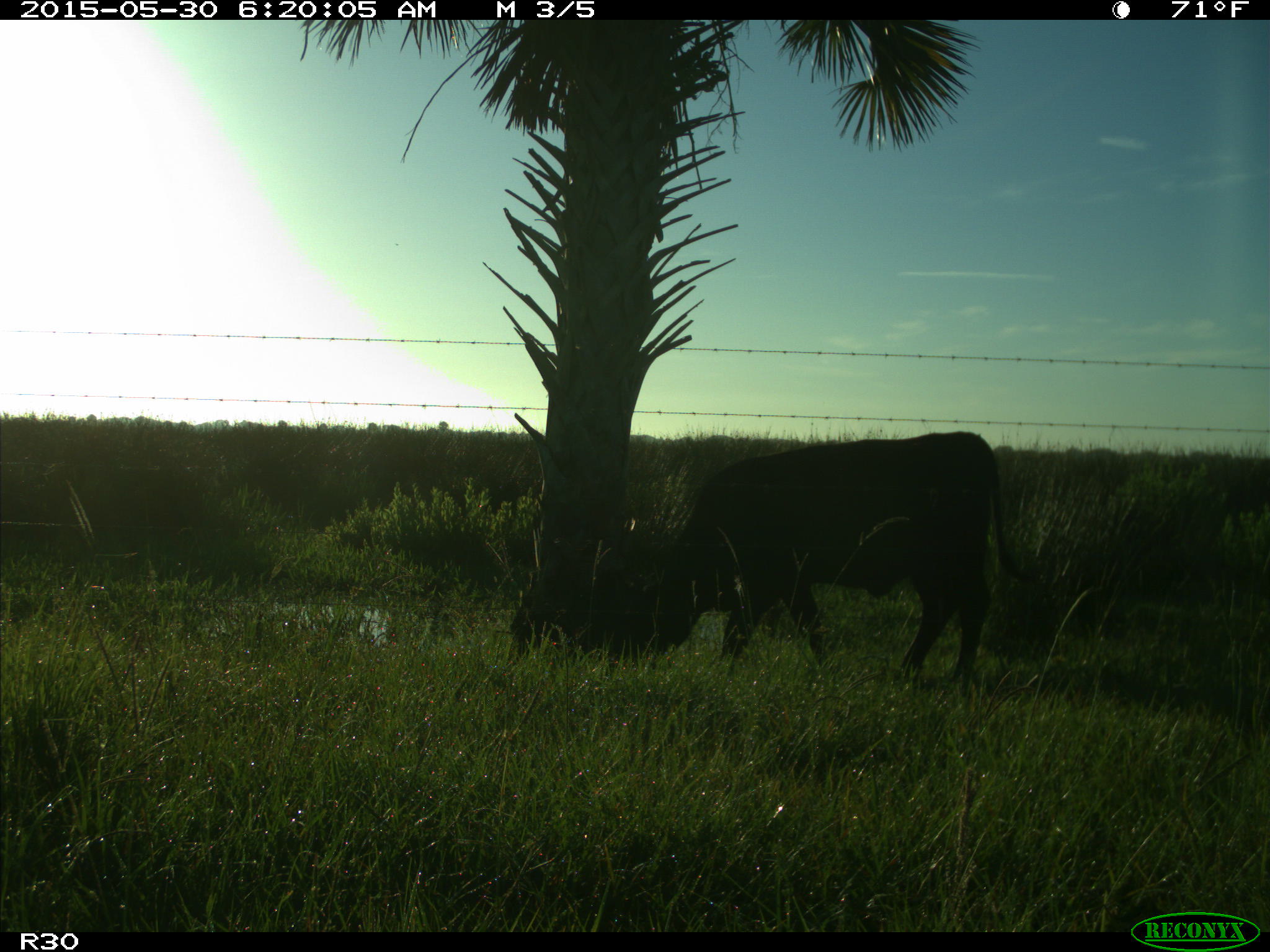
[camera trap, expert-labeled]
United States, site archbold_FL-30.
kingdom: Animalia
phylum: Chordata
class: Mammalia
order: Artiodactyla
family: Bovidae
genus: Bos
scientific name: Bos taurus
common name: domestic cow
Bos taurus (domestic cow).